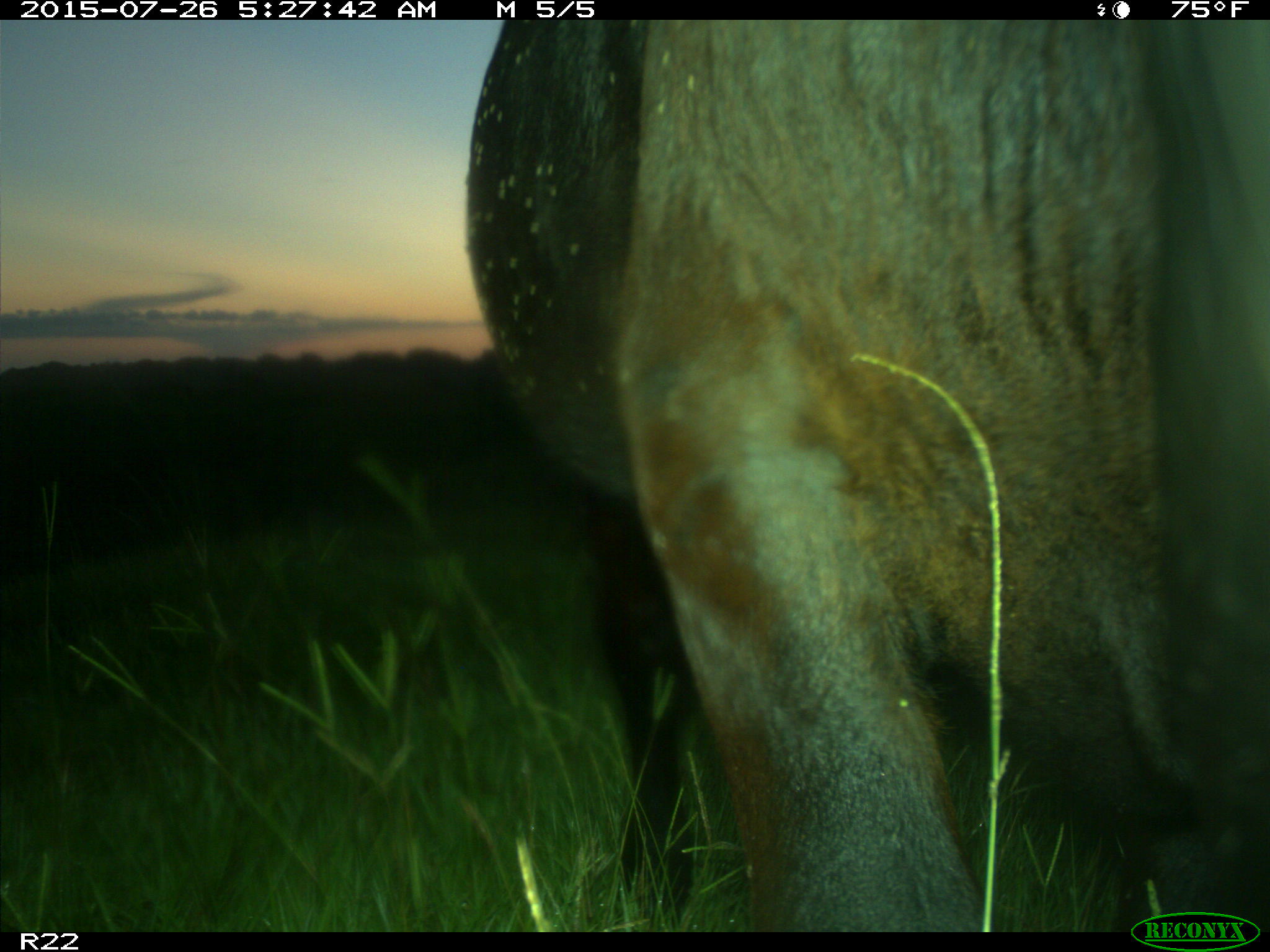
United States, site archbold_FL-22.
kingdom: Animalia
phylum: Chordata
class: Mammalia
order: Artiodactyla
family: Bovidae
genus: Bos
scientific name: Bos taurus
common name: domestic cow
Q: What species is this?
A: Bos taurus (domestic cow).